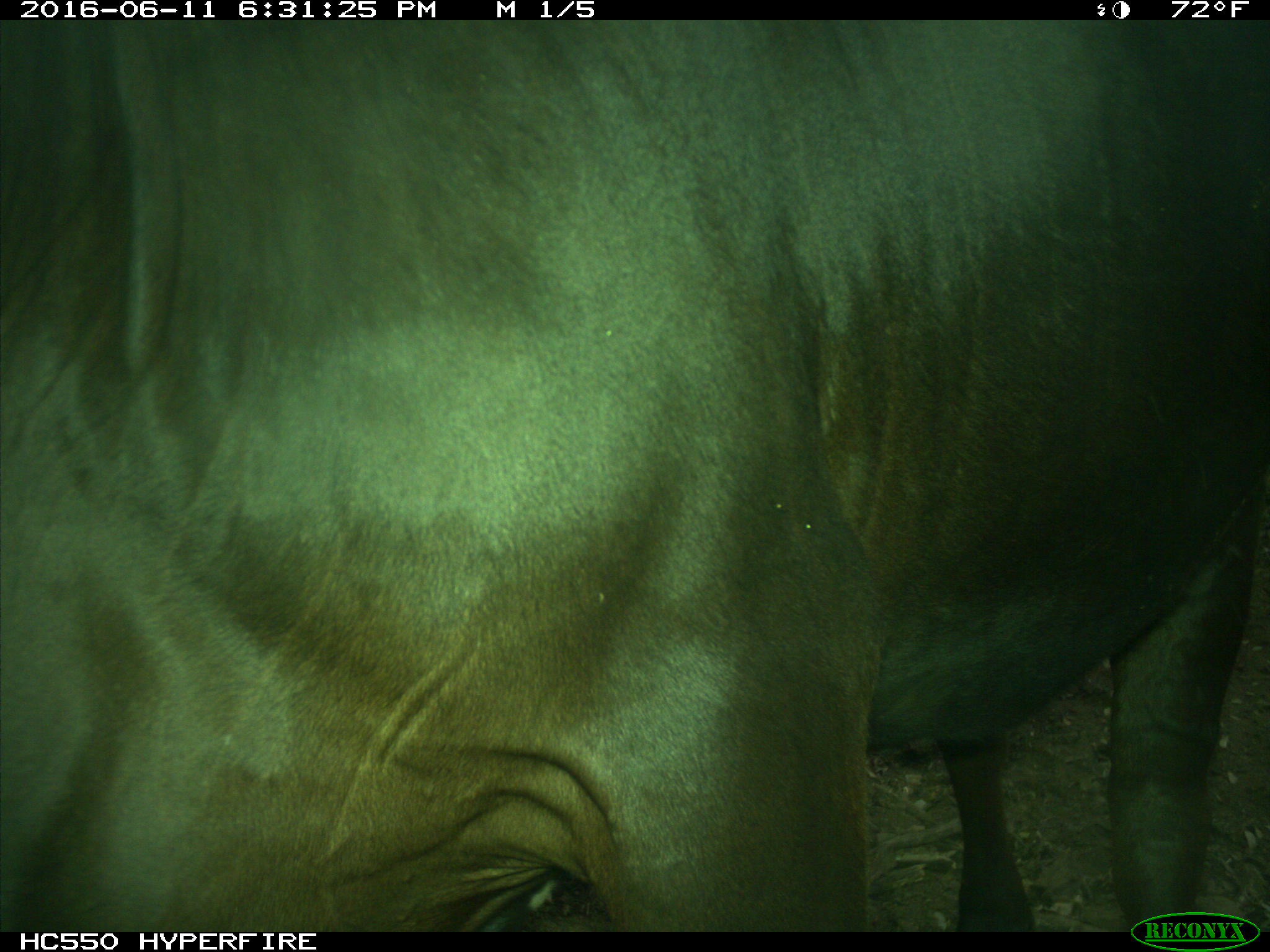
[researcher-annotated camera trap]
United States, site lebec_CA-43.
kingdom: Animalia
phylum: Chordata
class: Mammalia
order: Artiodactyla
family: Bovidae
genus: Bos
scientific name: Bos taurus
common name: domestic cow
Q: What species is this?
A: Bos taurus (domestic cow).